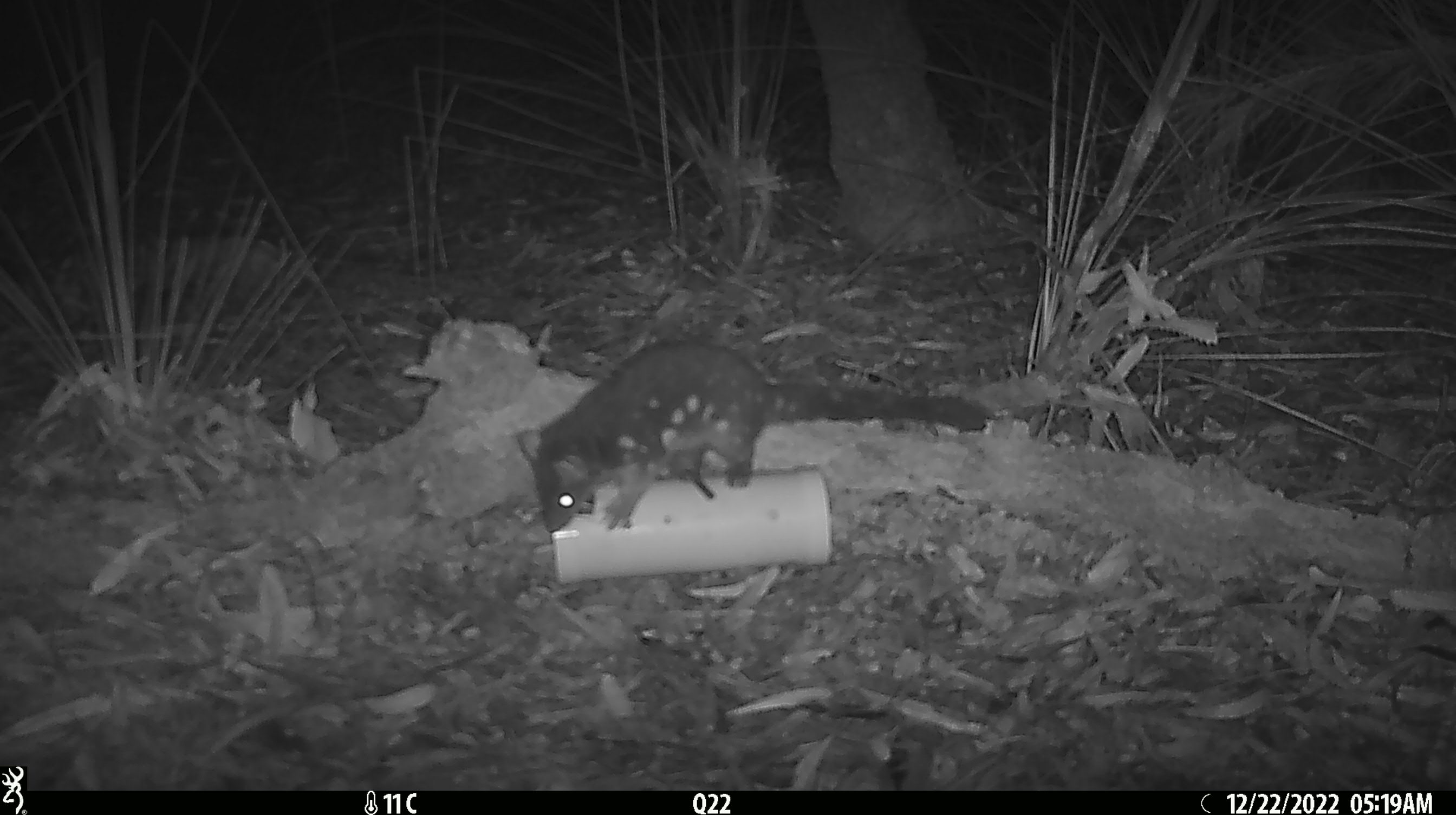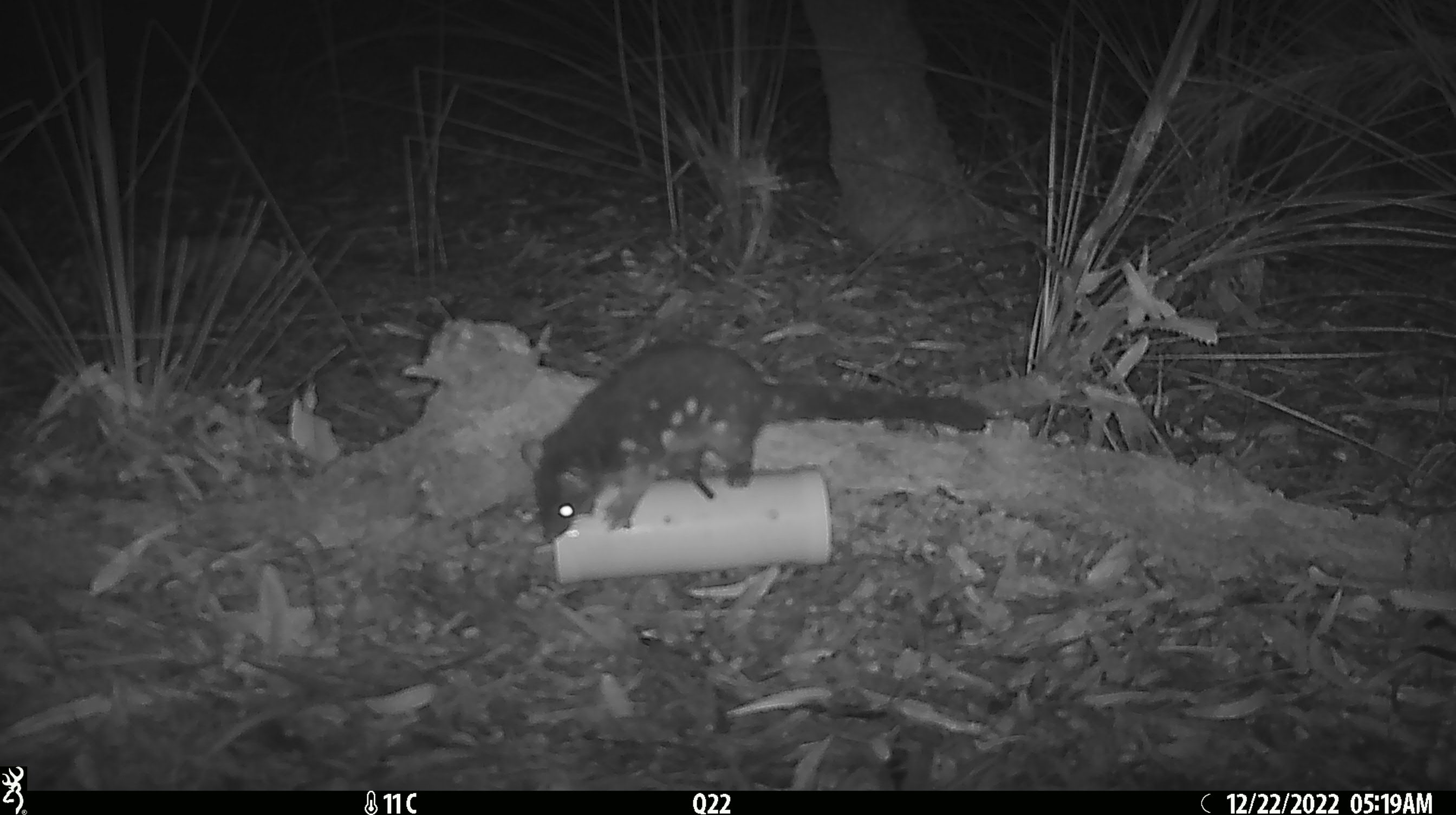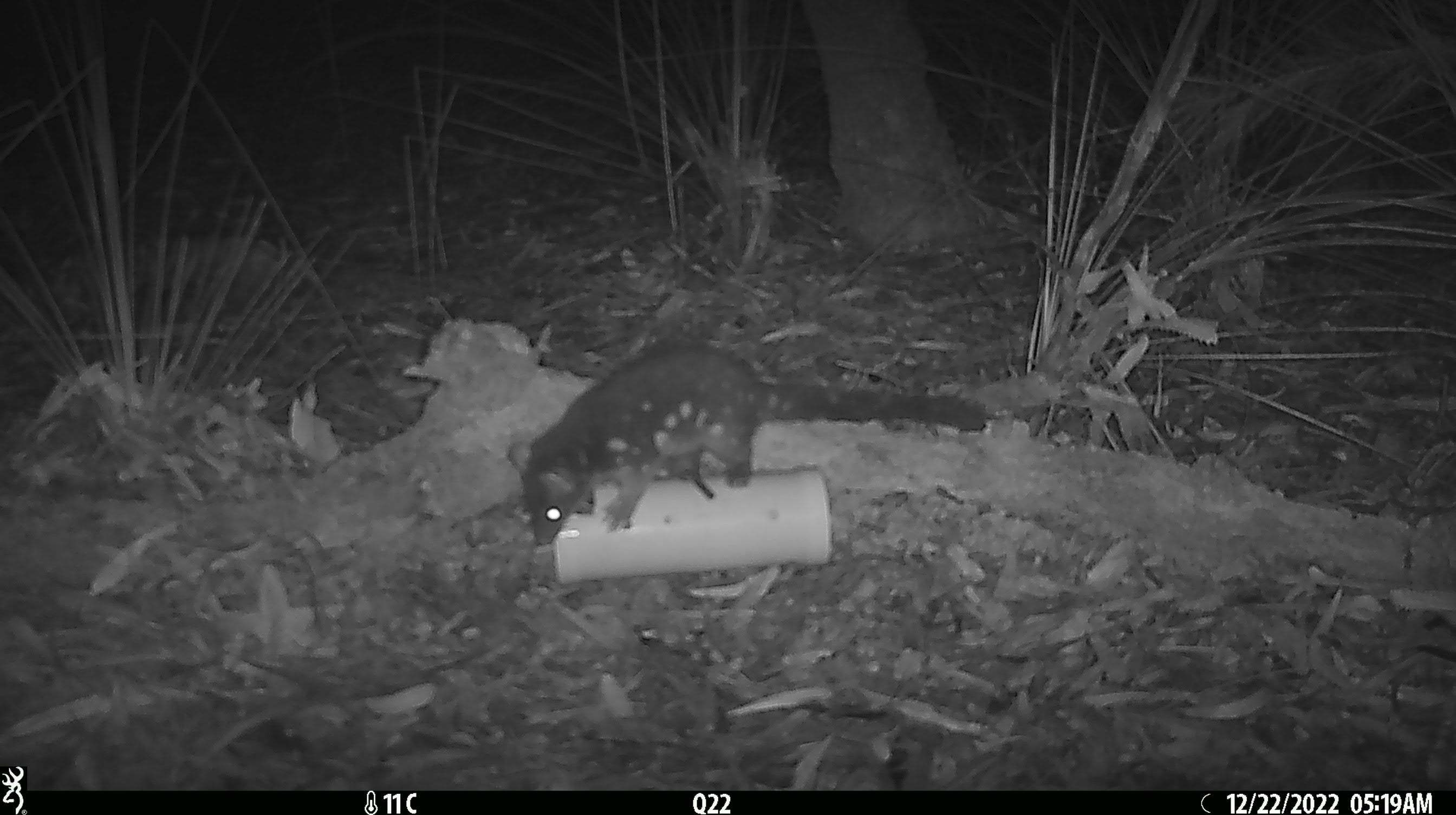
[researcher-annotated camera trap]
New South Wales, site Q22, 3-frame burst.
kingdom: Animalia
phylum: Chordata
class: Mammalia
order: Dasyuromorphia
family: Dasyuridae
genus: Dasyurus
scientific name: Dasyurus maculatus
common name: spotted-tailed quoll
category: quoll